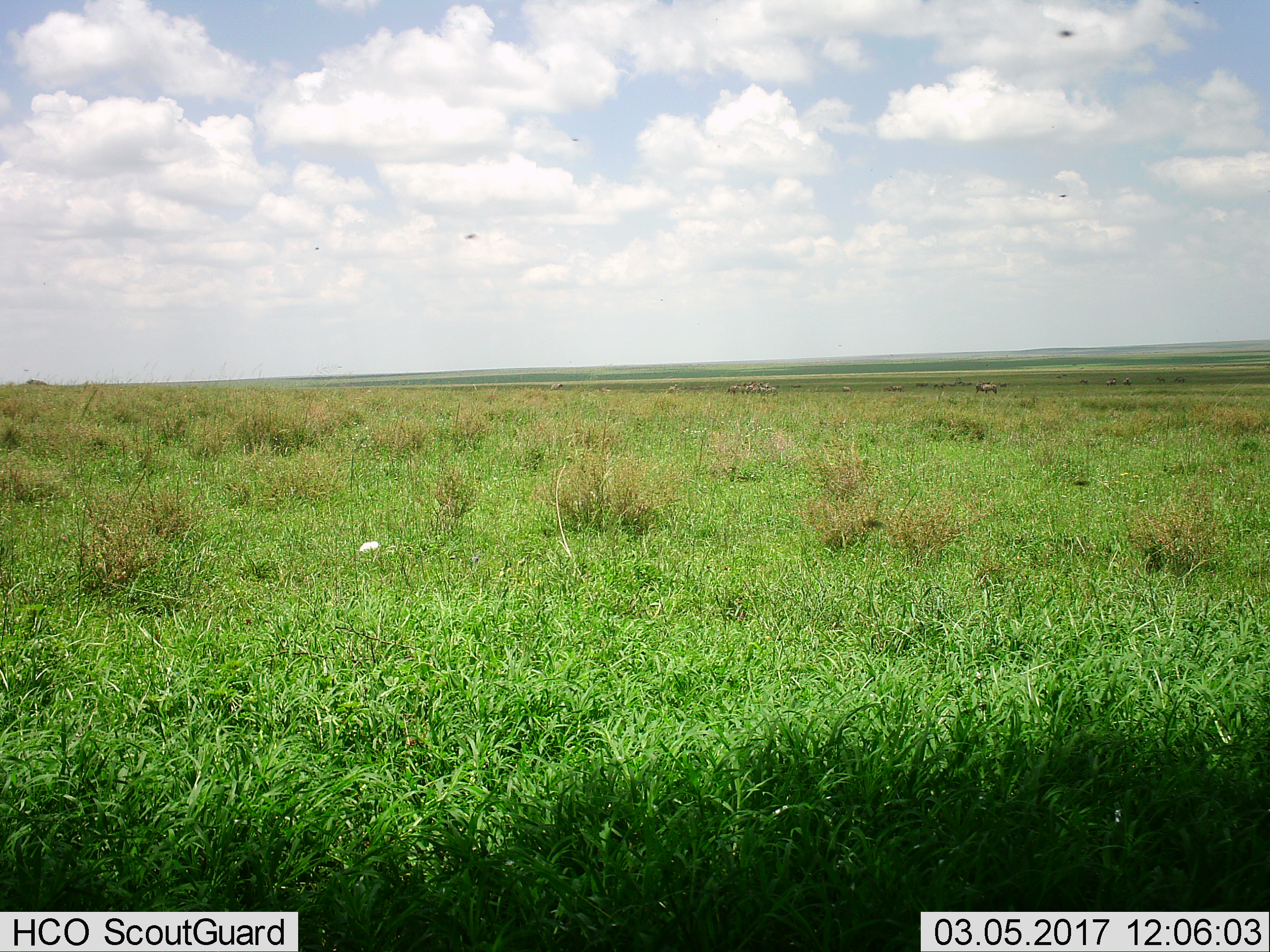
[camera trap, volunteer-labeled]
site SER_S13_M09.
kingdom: Animalia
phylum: Chordata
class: Mammalia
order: Perissodactyla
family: Equidae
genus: Equus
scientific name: Equus quagga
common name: plains zebra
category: zebraplains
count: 11-50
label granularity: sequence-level